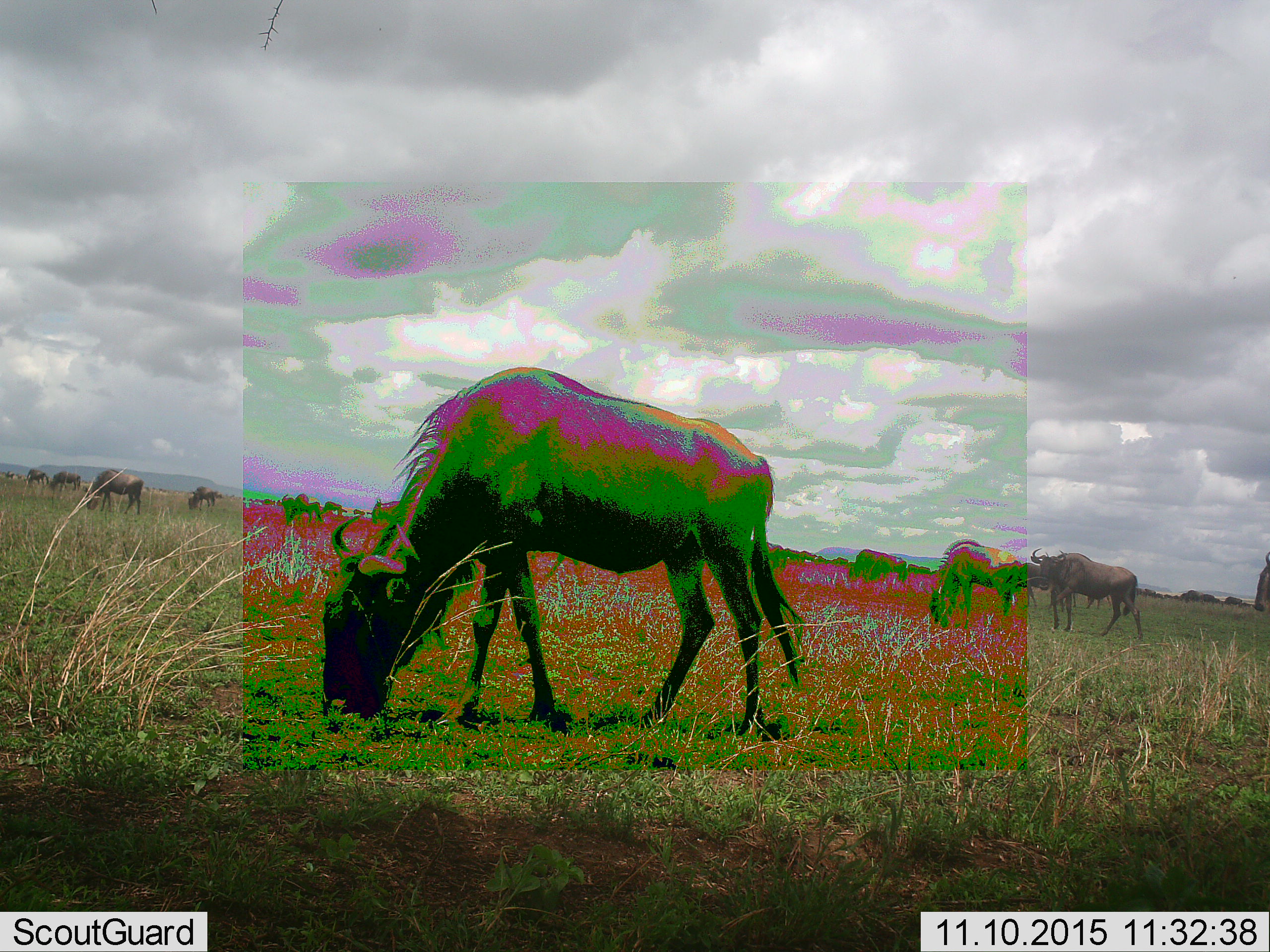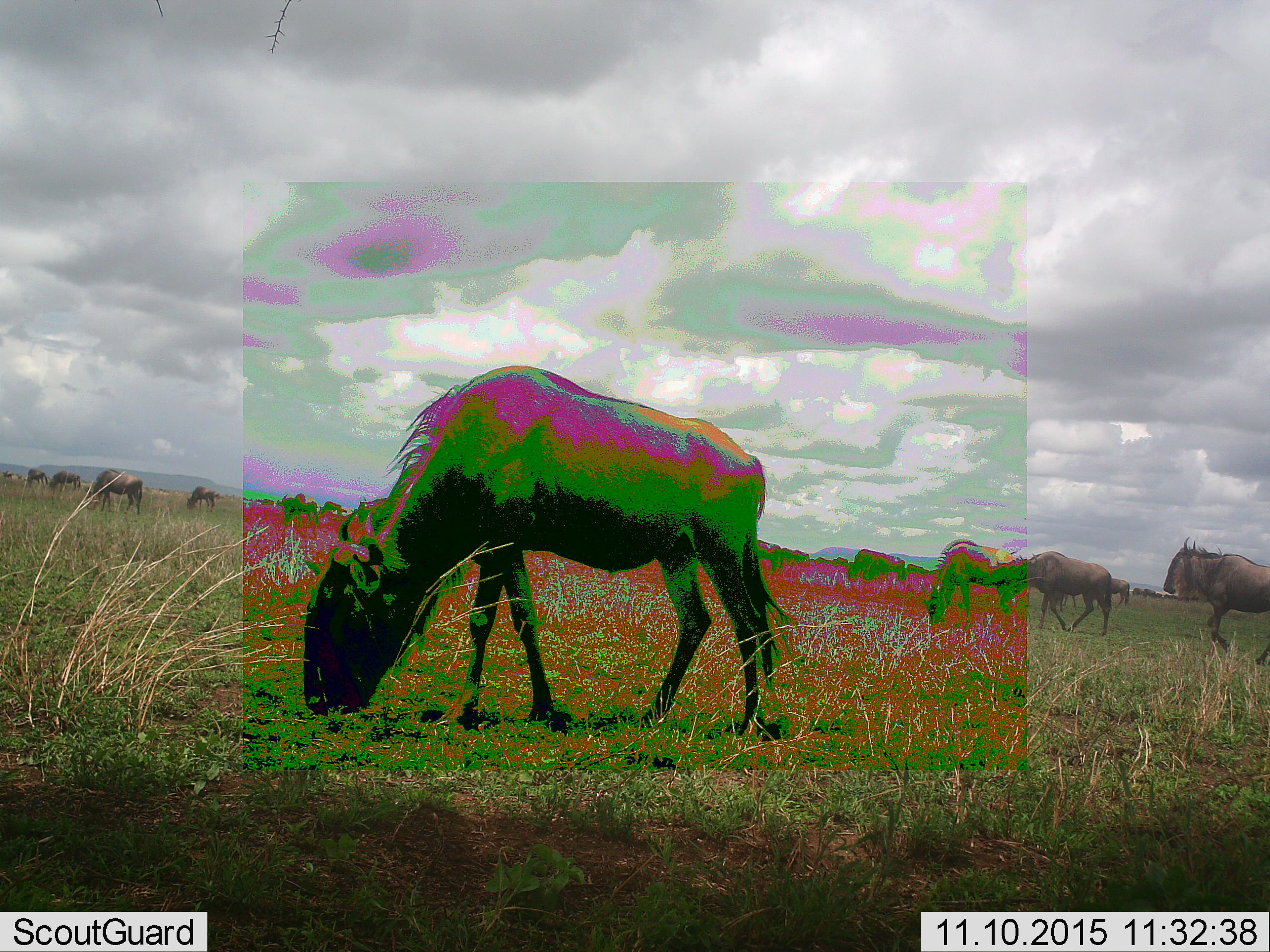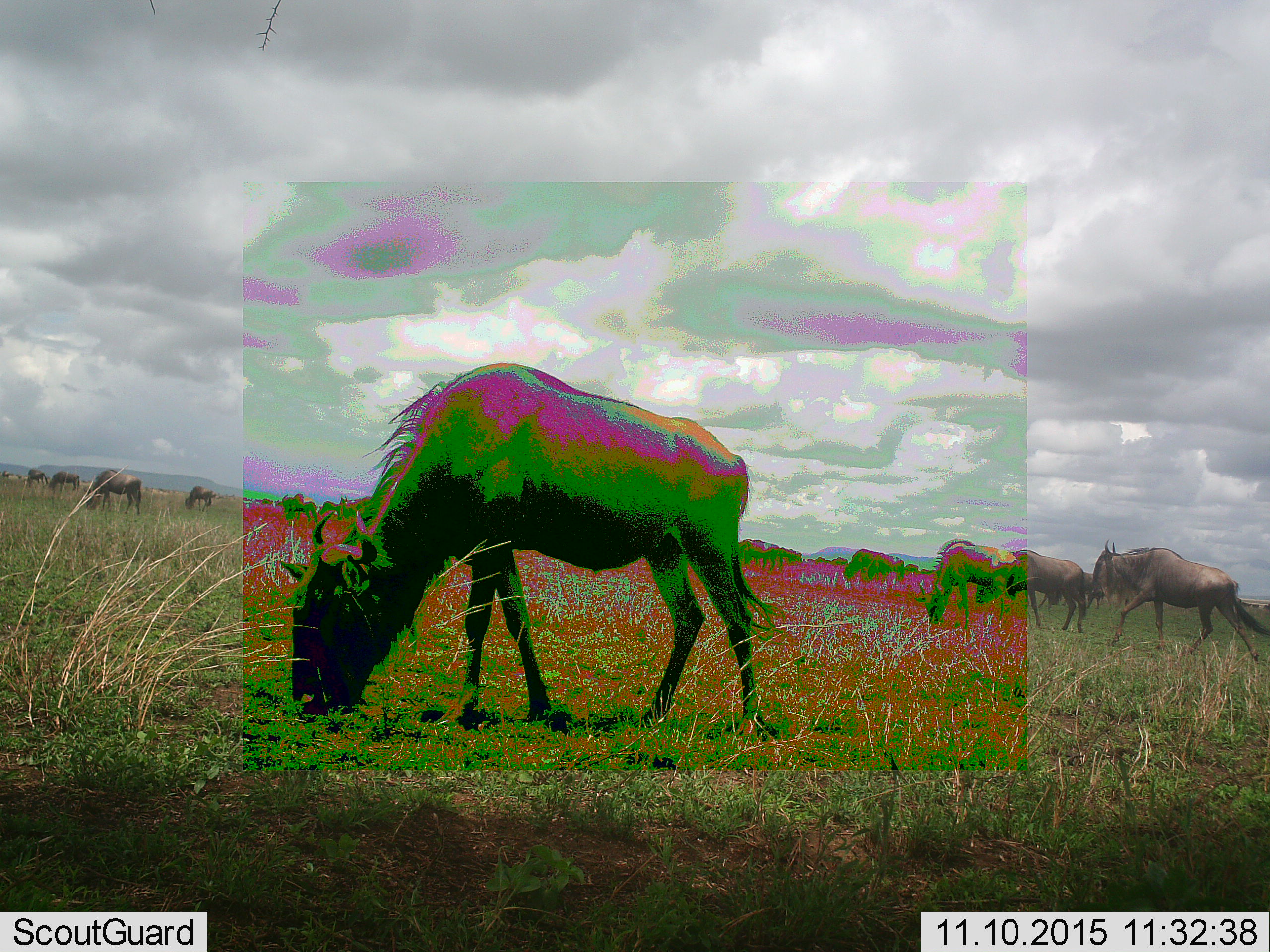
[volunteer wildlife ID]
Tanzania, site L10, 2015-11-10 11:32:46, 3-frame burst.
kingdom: Animalia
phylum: Chordata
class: Mammalia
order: Artiodactyla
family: Bovidae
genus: Connochaetes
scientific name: Connochaetes taurinus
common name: blue wildebeest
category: wildebeest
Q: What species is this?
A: Wildebeest (blue wildebeest) (Connochaetes taurinus).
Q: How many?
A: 11-50.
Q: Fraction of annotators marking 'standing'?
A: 17%.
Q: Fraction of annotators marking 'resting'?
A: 0%.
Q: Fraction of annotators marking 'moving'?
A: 67%.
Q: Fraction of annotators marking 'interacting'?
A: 0%.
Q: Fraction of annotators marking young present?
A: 17%.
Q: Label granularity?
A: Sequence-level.